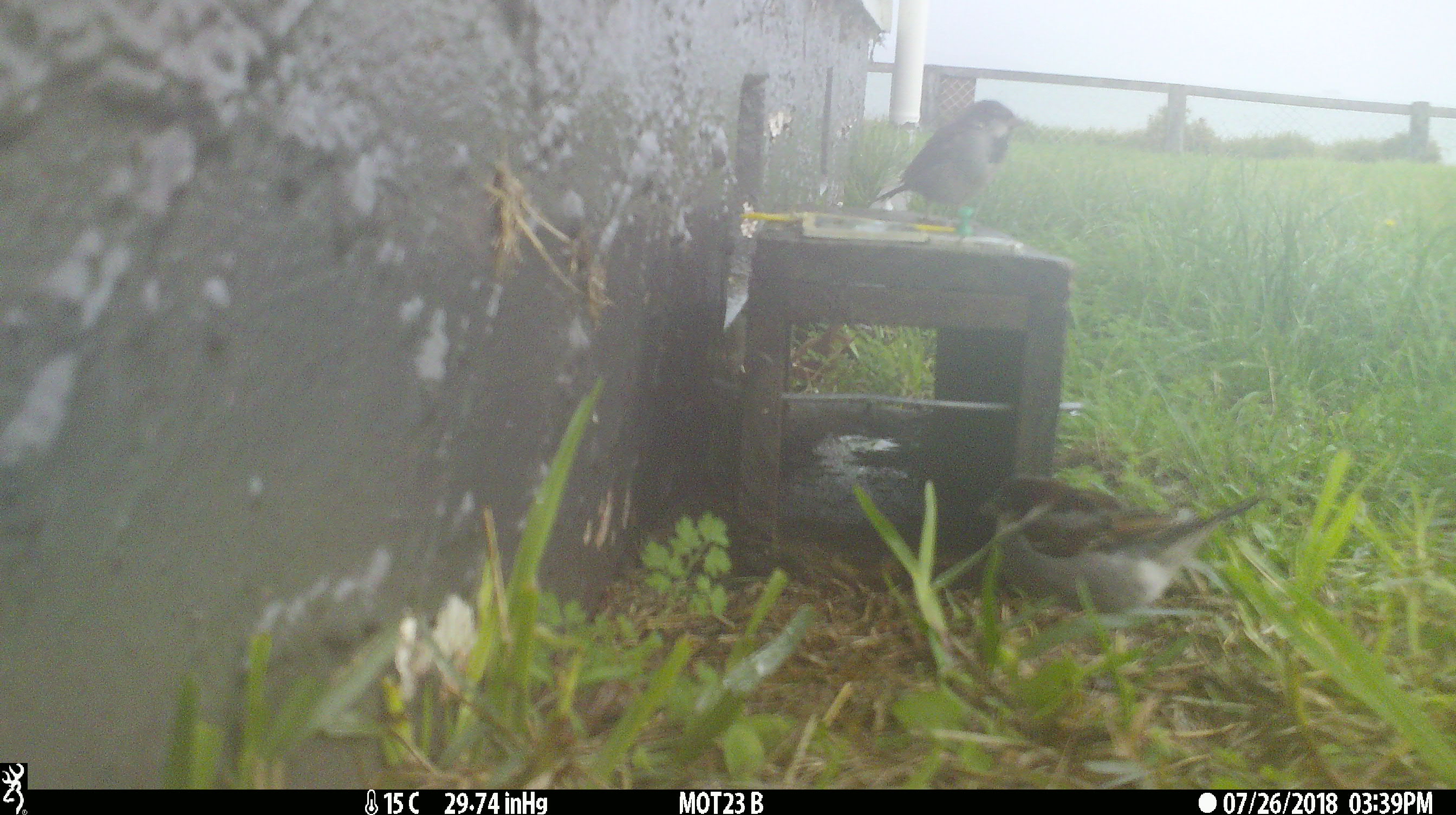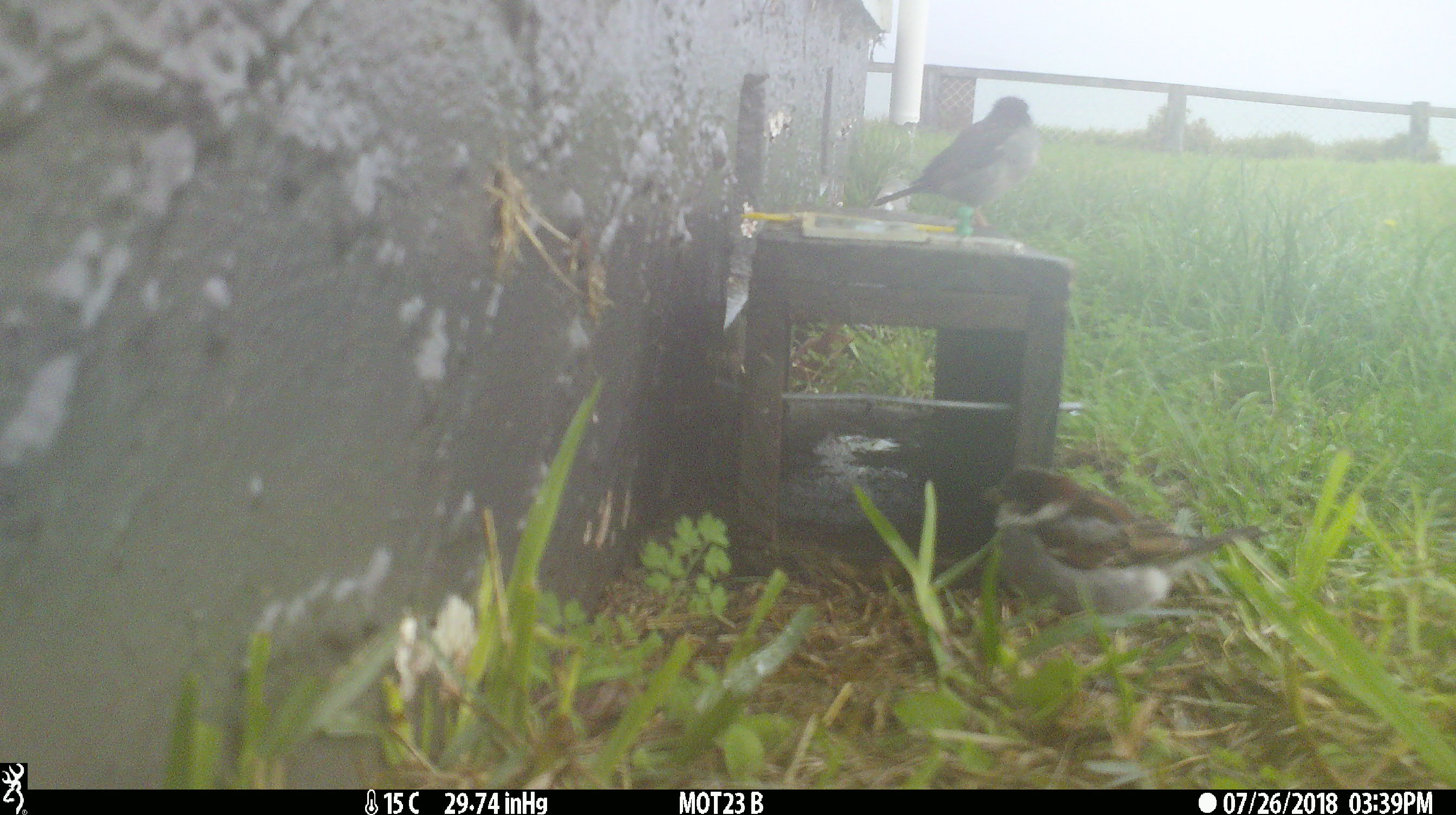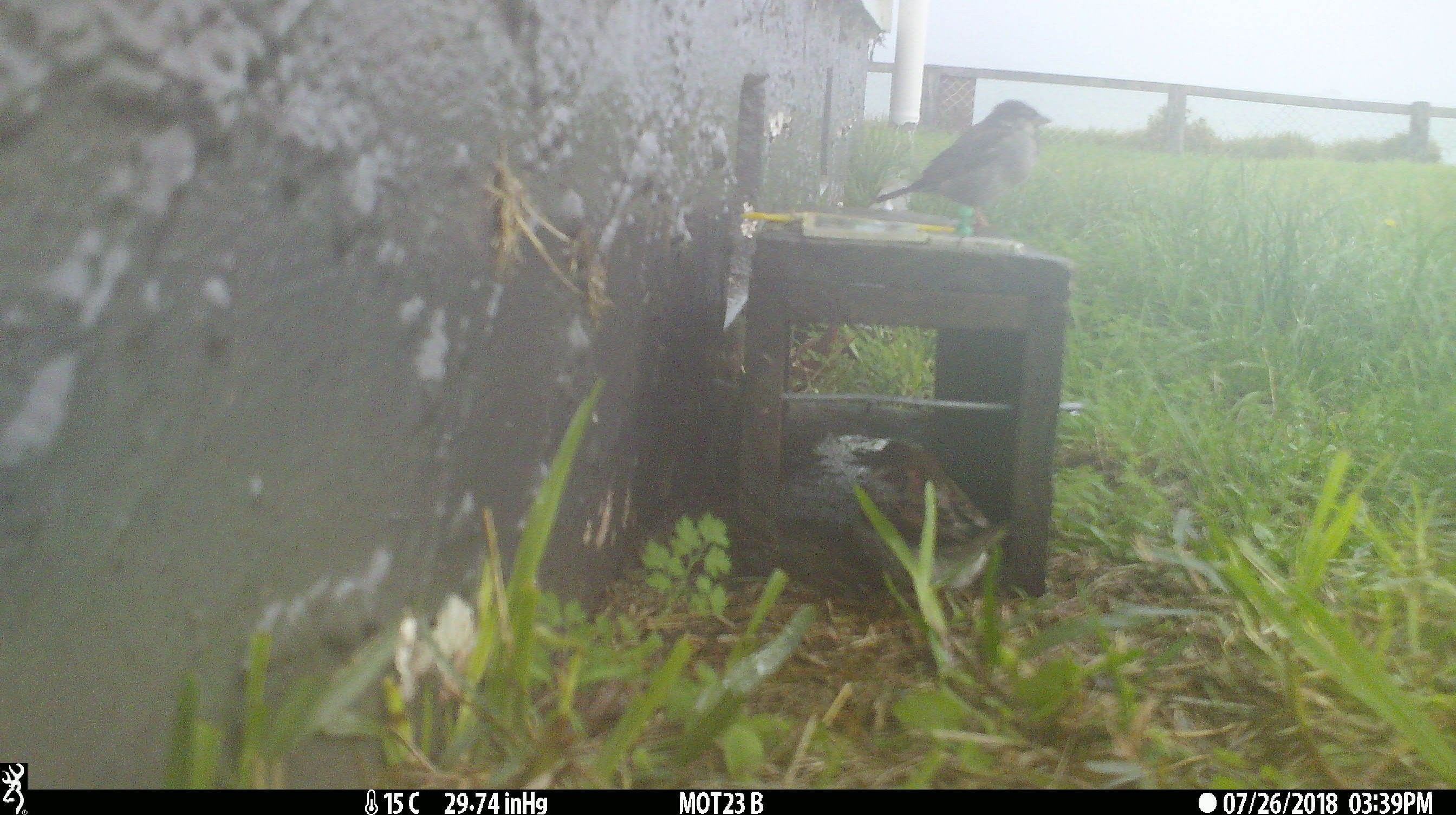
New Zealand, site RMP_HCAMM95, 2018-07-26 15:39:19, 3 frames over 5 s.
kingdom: Animalia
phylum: Chordata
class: Aves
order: Passeriformes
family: Passeridae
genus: Passer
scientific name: Passer domesticus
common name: house sparrow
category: sparrow